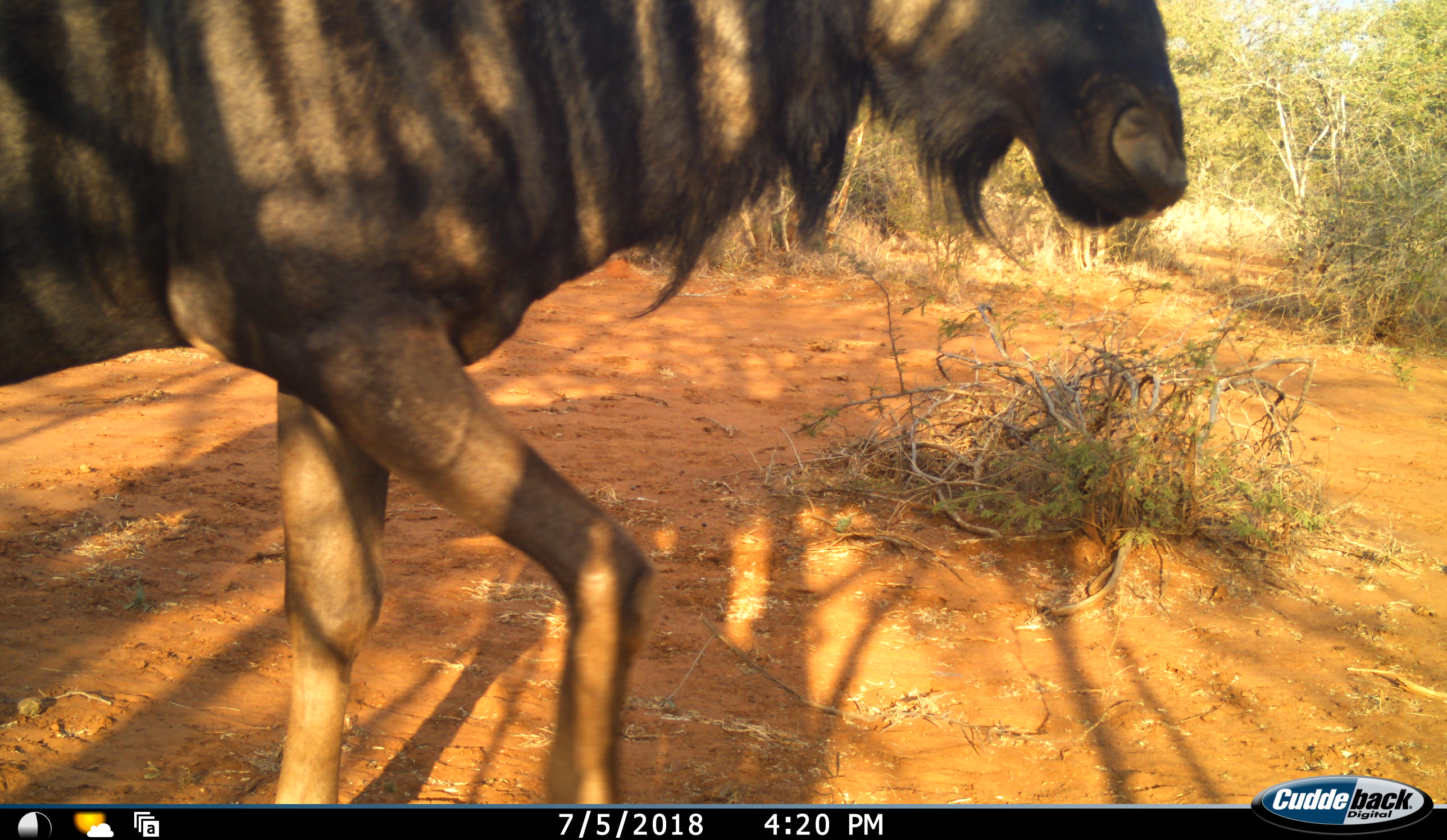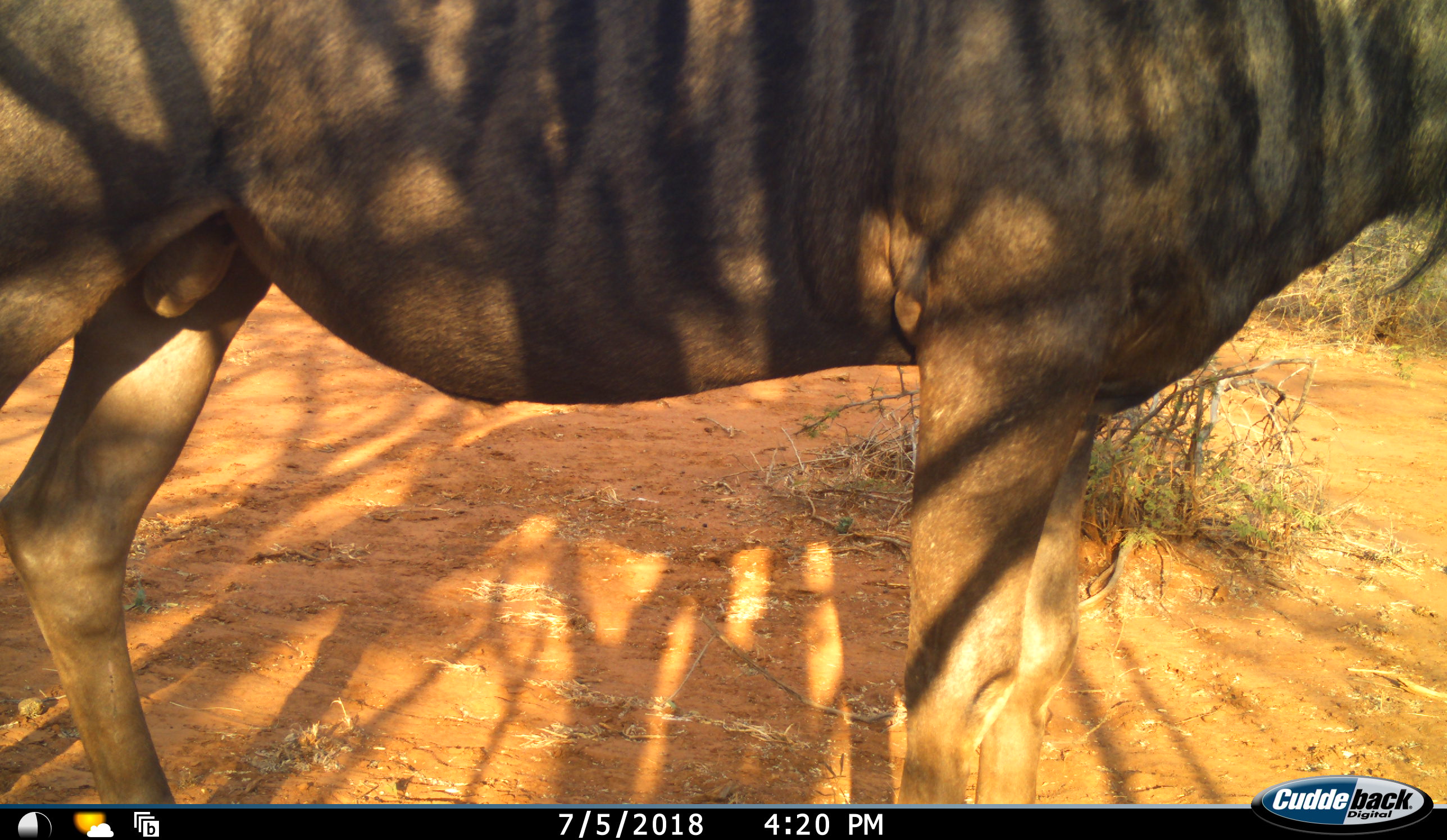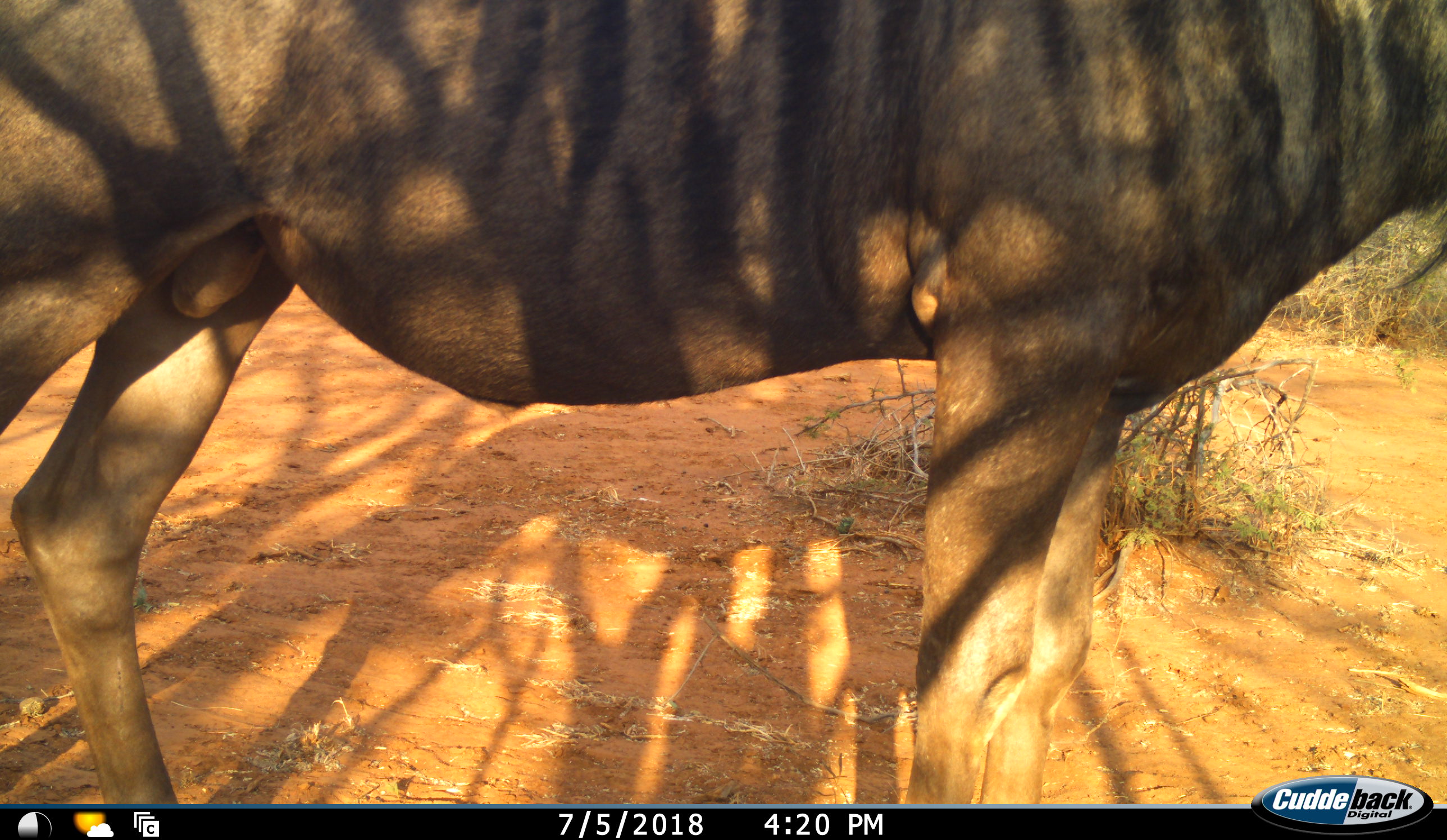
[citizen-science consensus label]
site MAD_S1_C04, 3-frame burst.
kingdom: Animalia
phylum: Chordata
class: Mammalia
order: Artiodactyla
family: Bovidae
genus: Connochaetes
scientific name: Connochaetes taurinus taurinus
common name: blue wildebeest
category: wildebeestblue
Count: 1.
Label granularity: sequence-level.